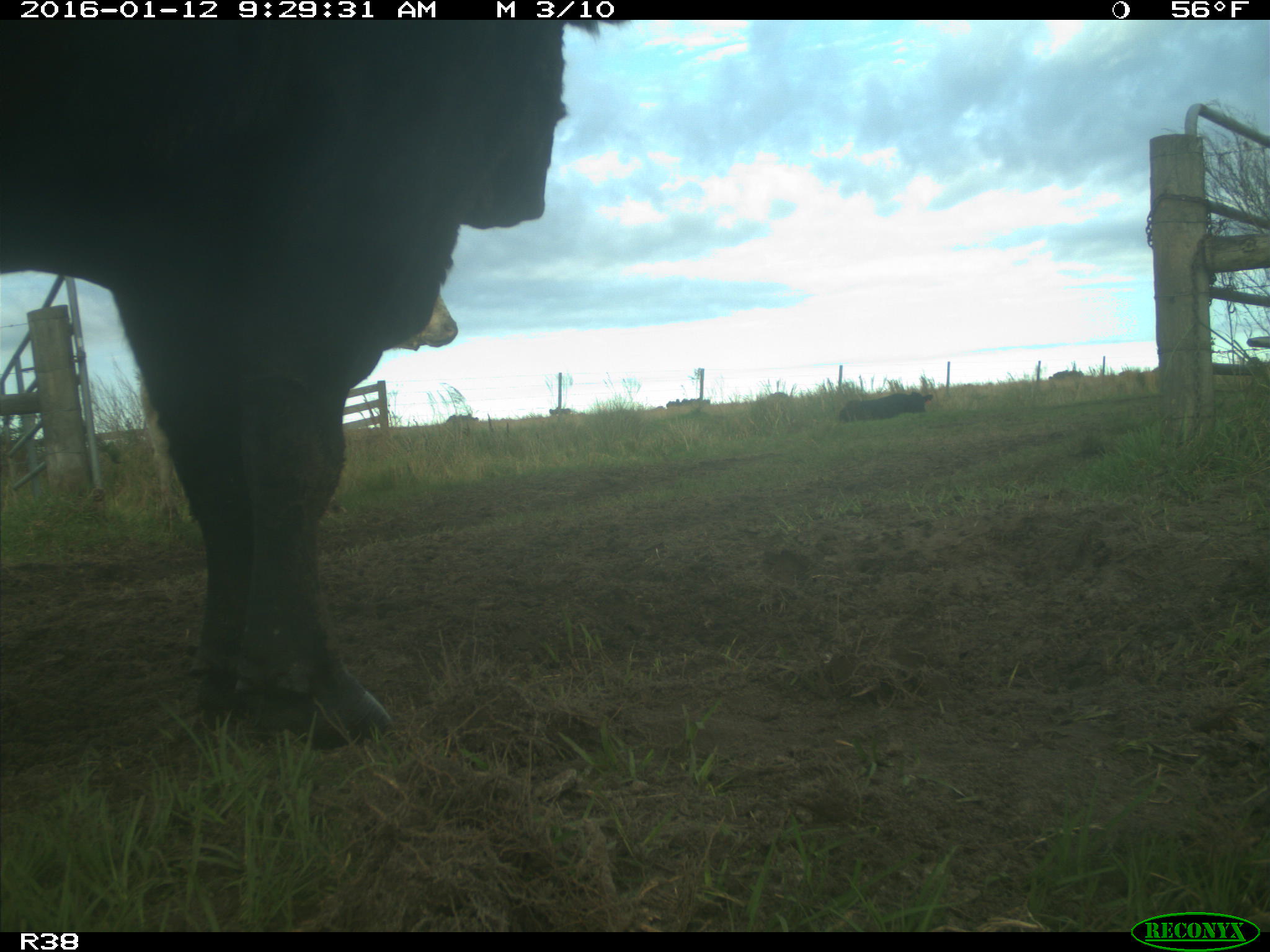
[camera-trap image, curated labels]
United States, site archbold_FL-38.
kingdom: Animalia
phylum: Chordata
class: Mammalia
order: Artiodactyla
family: Bovidae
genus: Bos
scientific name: Bos taurus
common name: domestic cow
Bos taurus (domestic cow).